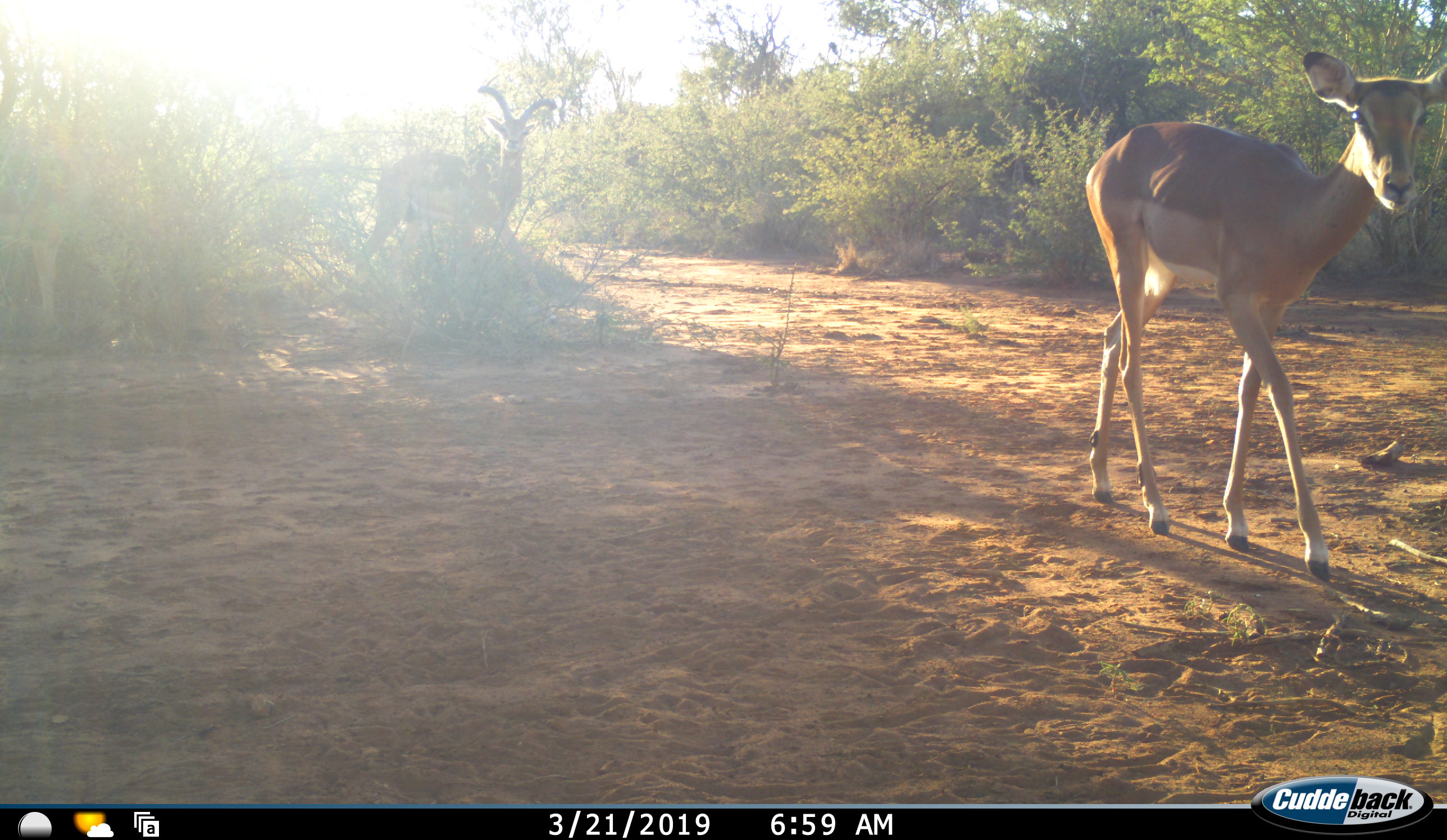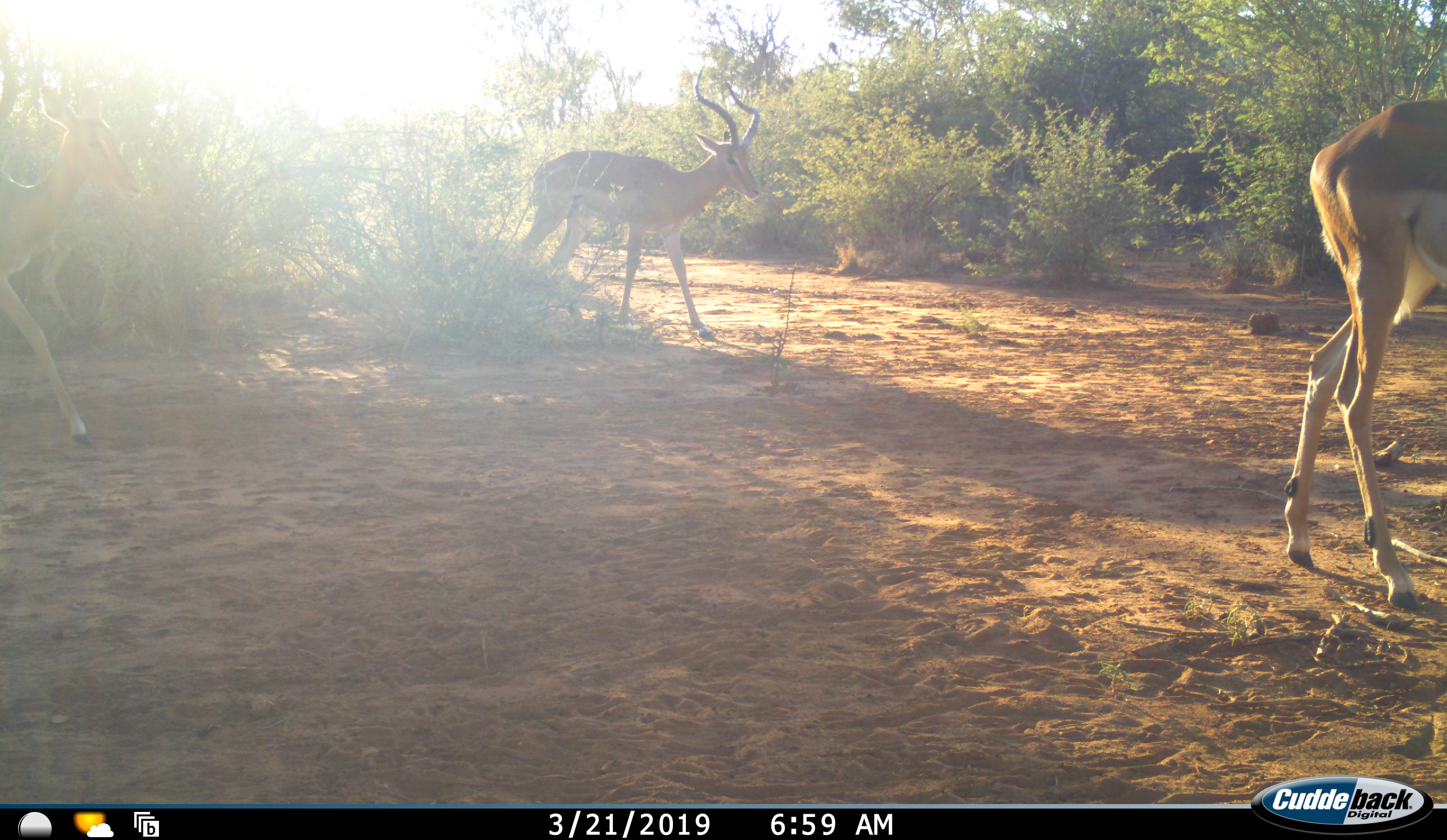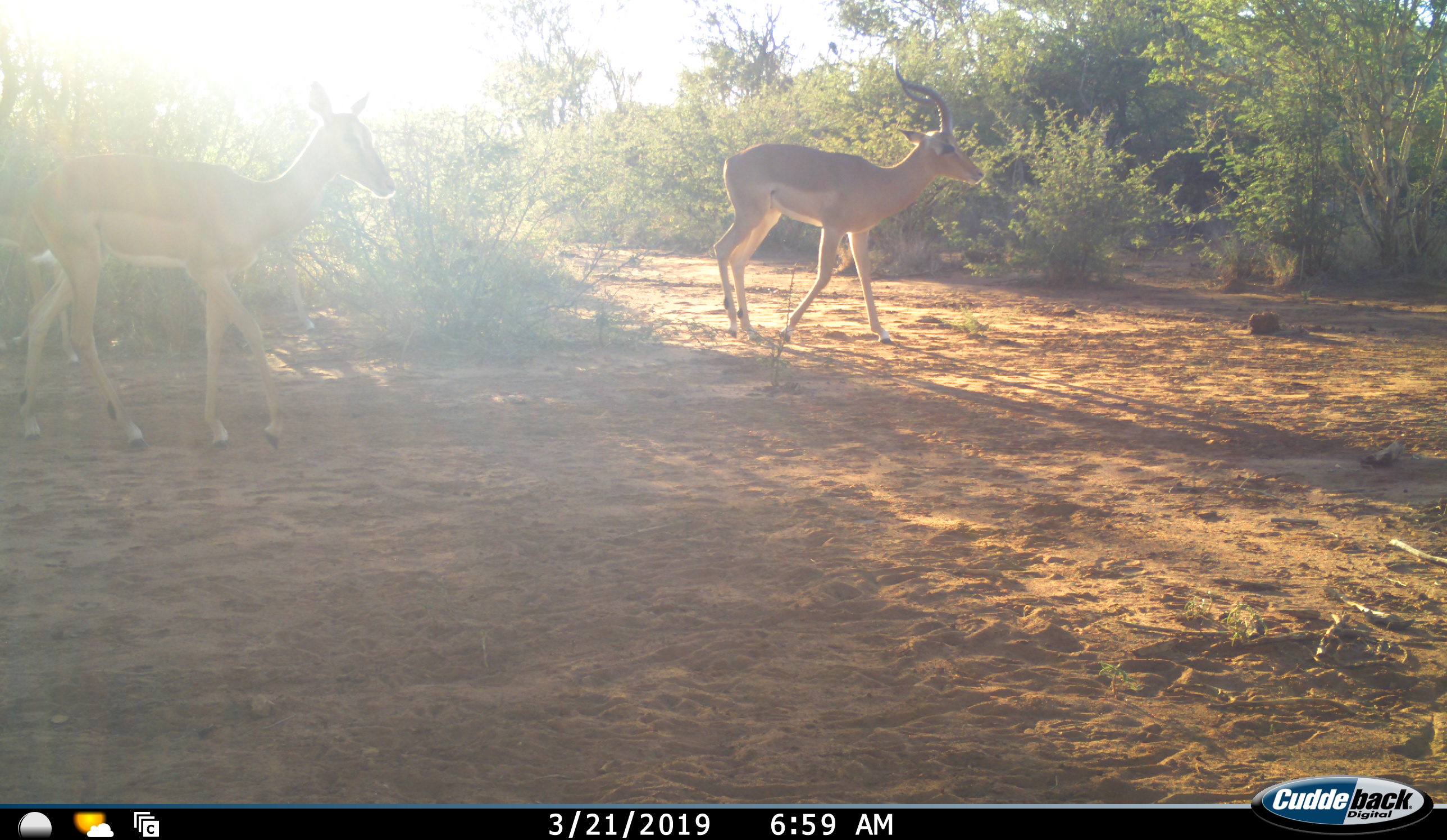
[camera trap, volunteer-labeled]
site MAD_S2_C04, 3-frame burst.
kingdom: Animalia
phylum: Chordata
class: Mammalia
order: Artiodactyla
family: Bovidae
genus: Aepyceros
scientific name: Aepyceros melampus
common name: impala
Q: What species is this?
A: Impala (Aepyceros melampus).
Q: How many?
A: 3.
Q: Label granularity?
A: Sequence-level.